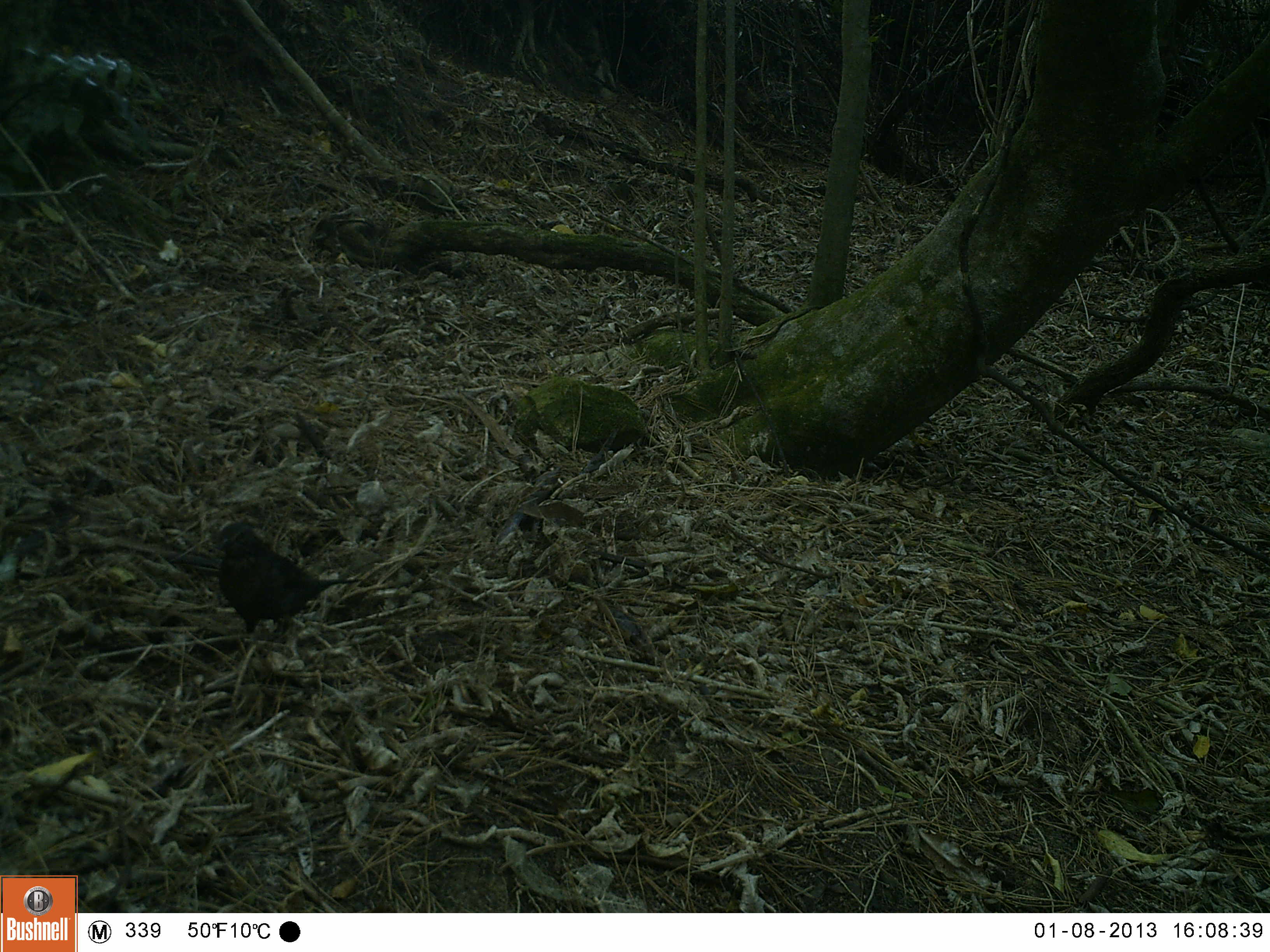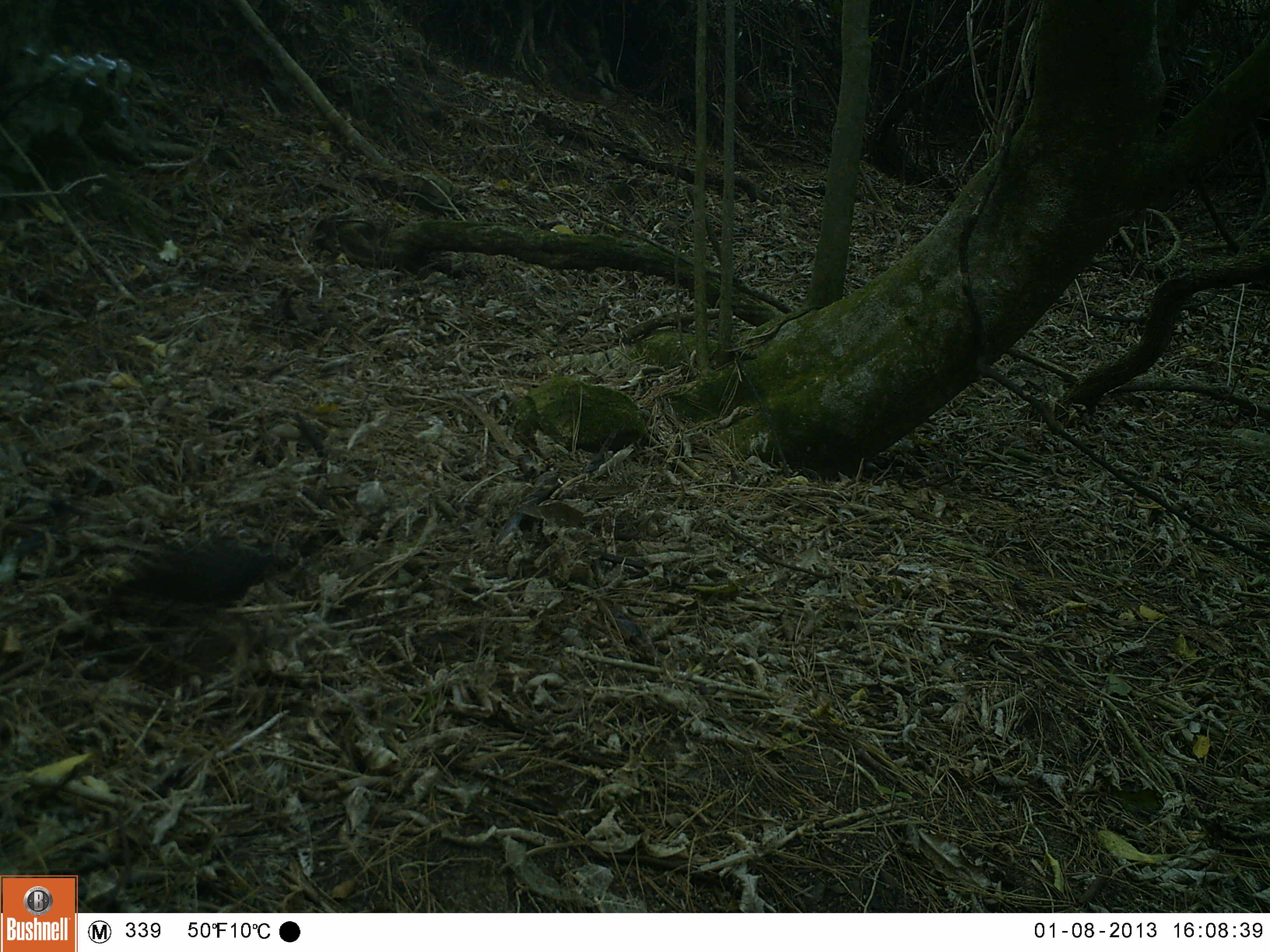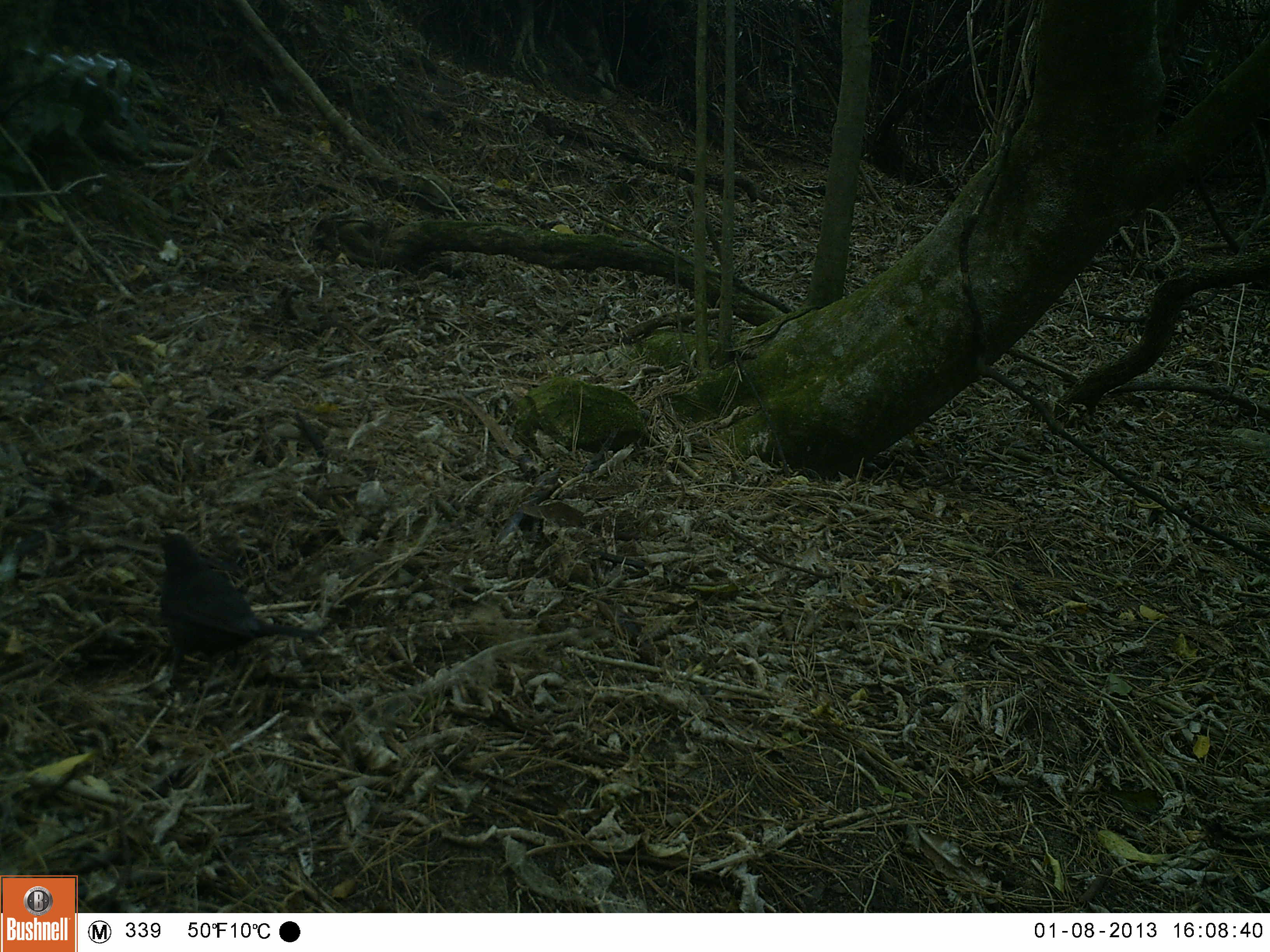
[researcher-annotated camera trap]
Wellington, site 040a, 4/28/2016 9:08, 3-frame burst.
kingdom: Animalia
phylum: Chordata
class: Aves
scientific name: Aves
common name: bird